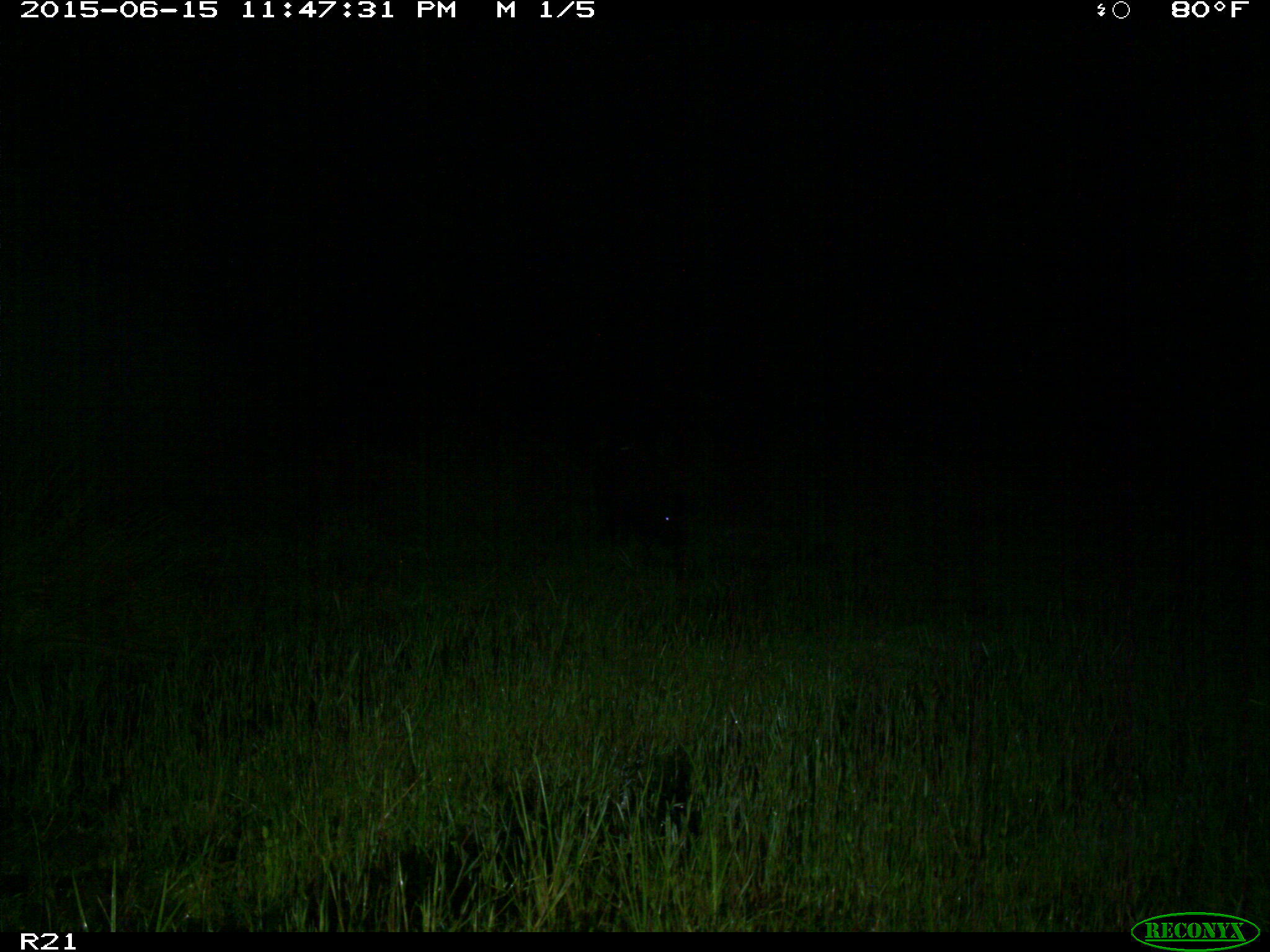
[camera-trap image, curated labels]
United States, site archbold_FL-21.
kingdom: Animalia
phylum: Chordata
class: Mammalia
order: Artiodactyla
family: Suidae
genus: Sus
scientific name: Sus scrofa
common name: wild boar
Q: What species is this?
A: Sus scrofa (wild boar).